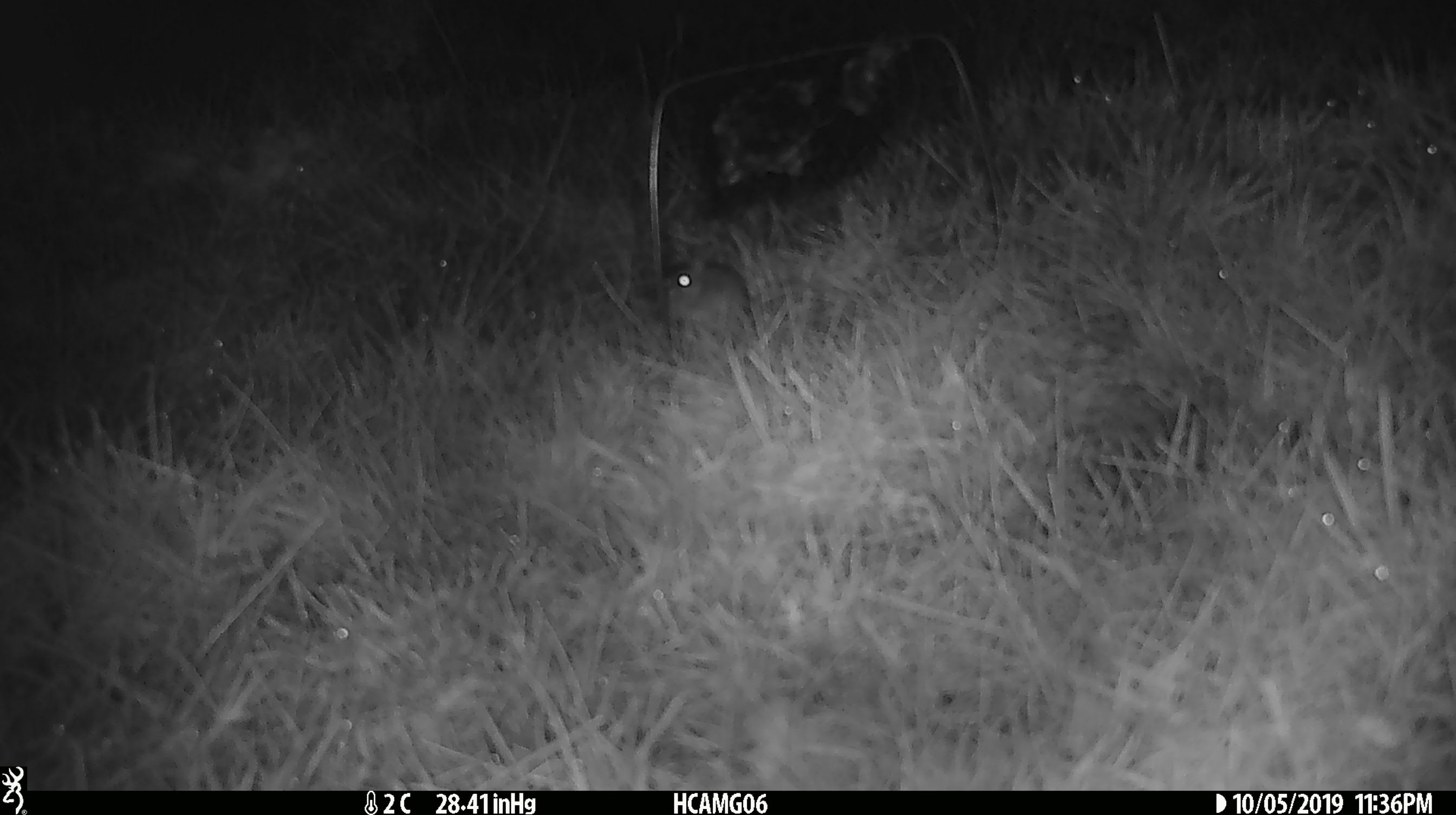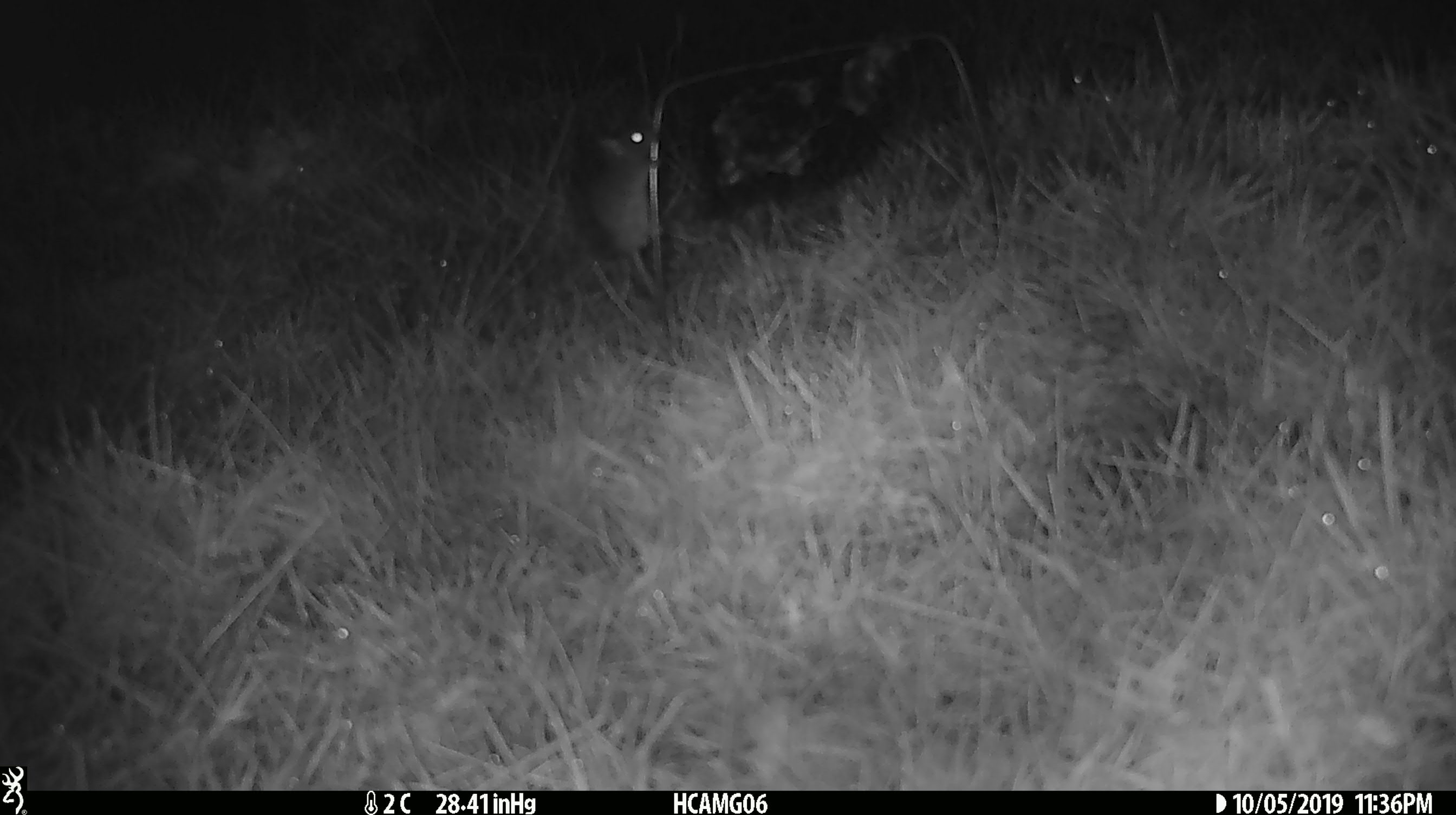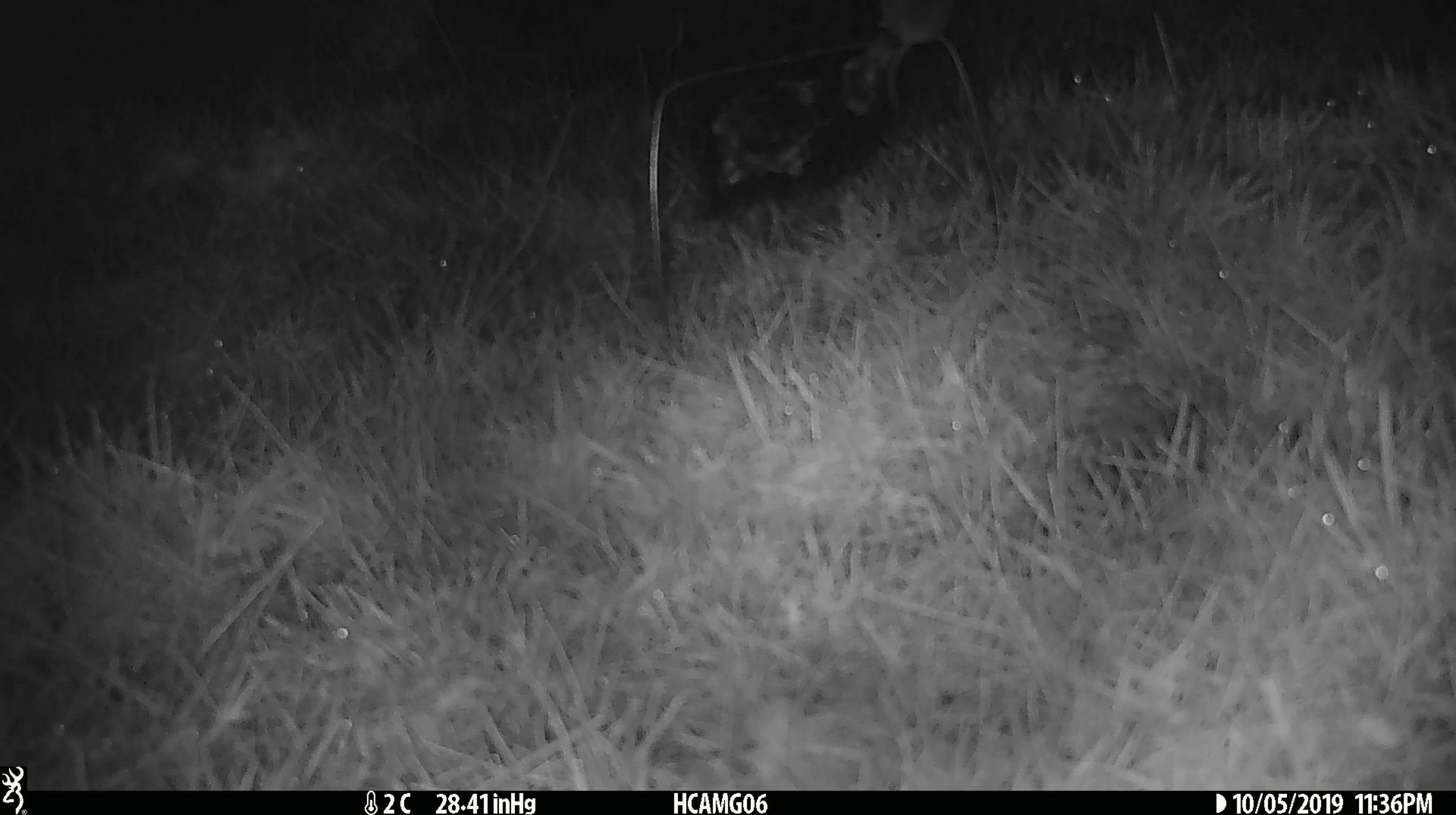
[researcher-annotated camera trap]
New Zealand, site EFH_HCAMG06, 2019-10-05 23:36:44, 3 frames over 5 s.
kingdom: Animalia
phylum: Chordata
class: Mammalia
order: Rodentia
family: Muridae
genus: Mus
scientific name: Mus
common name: mouse